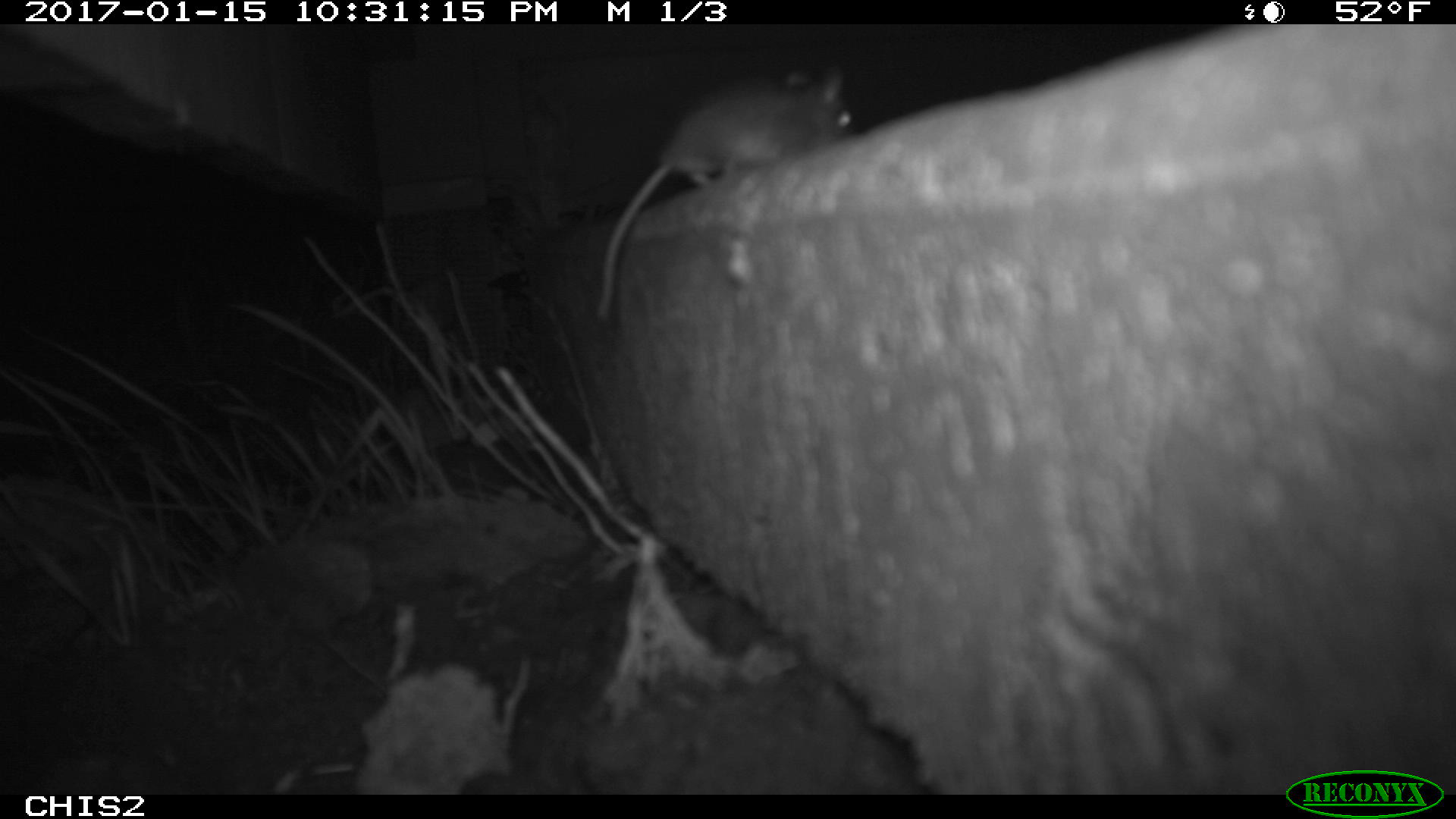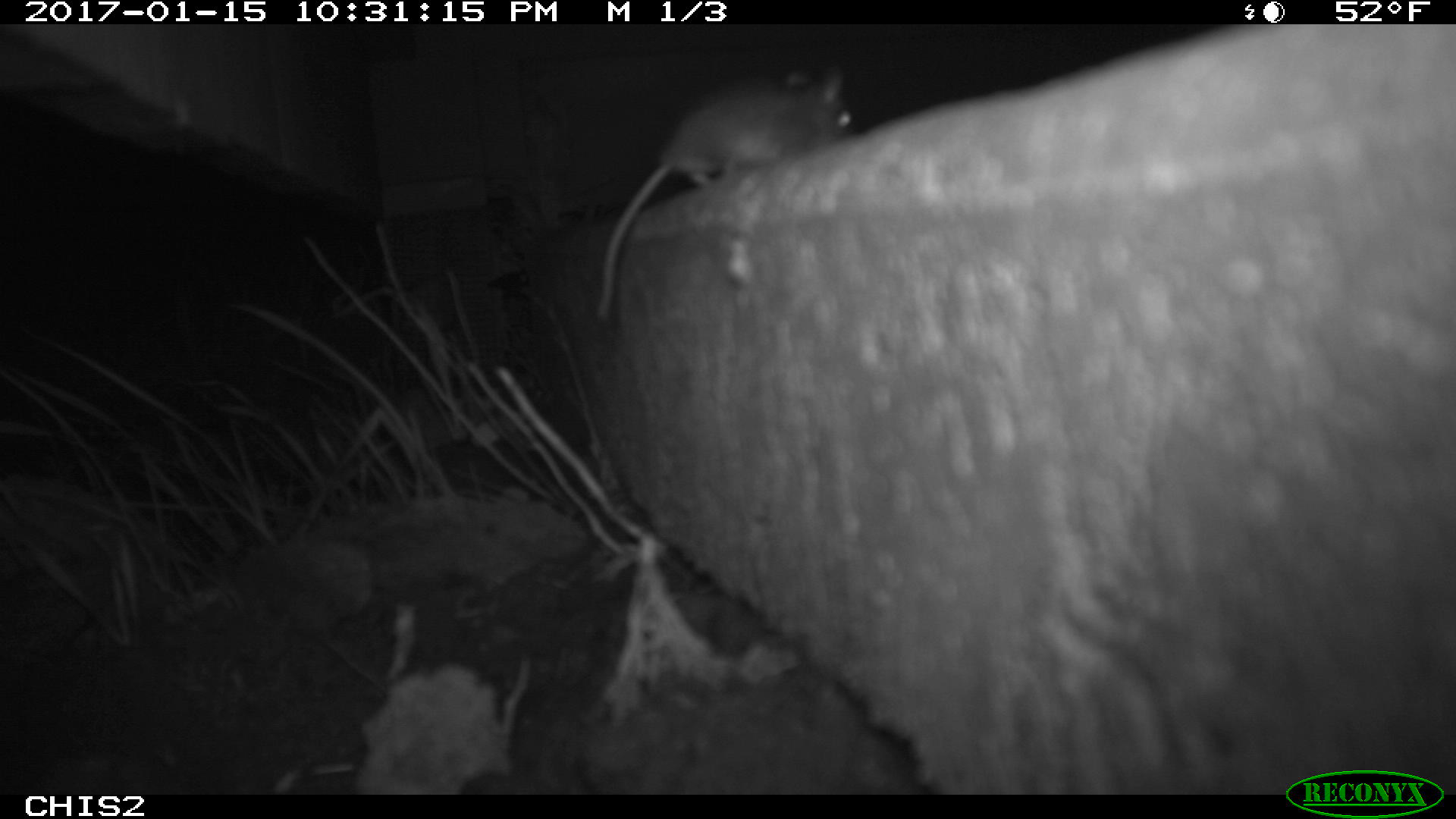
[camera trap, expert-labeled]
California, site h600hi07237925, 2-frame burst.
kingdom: Animalia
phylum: Chordata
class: Mammalia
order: Rodentia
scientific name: Rodentia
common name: rodent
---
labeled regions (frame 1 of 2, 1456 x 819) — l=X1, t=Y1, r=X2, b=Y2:
rodent: l=596, t=67, r=851, b=319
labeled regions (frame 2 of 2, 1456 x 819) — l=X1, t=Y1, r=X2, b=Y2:
rodent: l=591, t=61, r=856, b=322